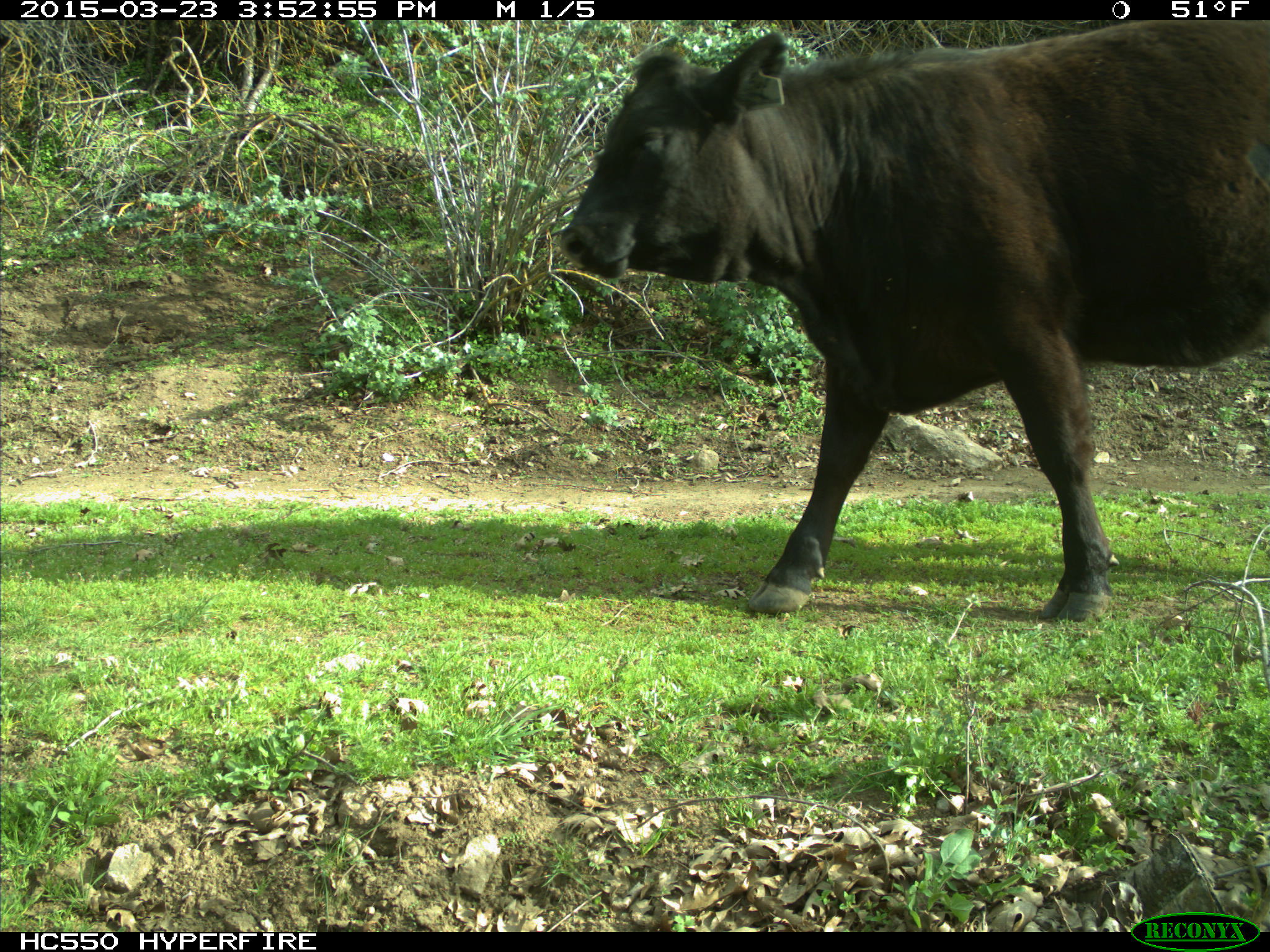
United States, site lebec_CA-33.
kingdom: Animalia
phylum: Chordata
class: Mammalia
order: Artiodactyla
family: Bovidae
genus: Bos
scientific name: Bos taurus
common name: domestic cow